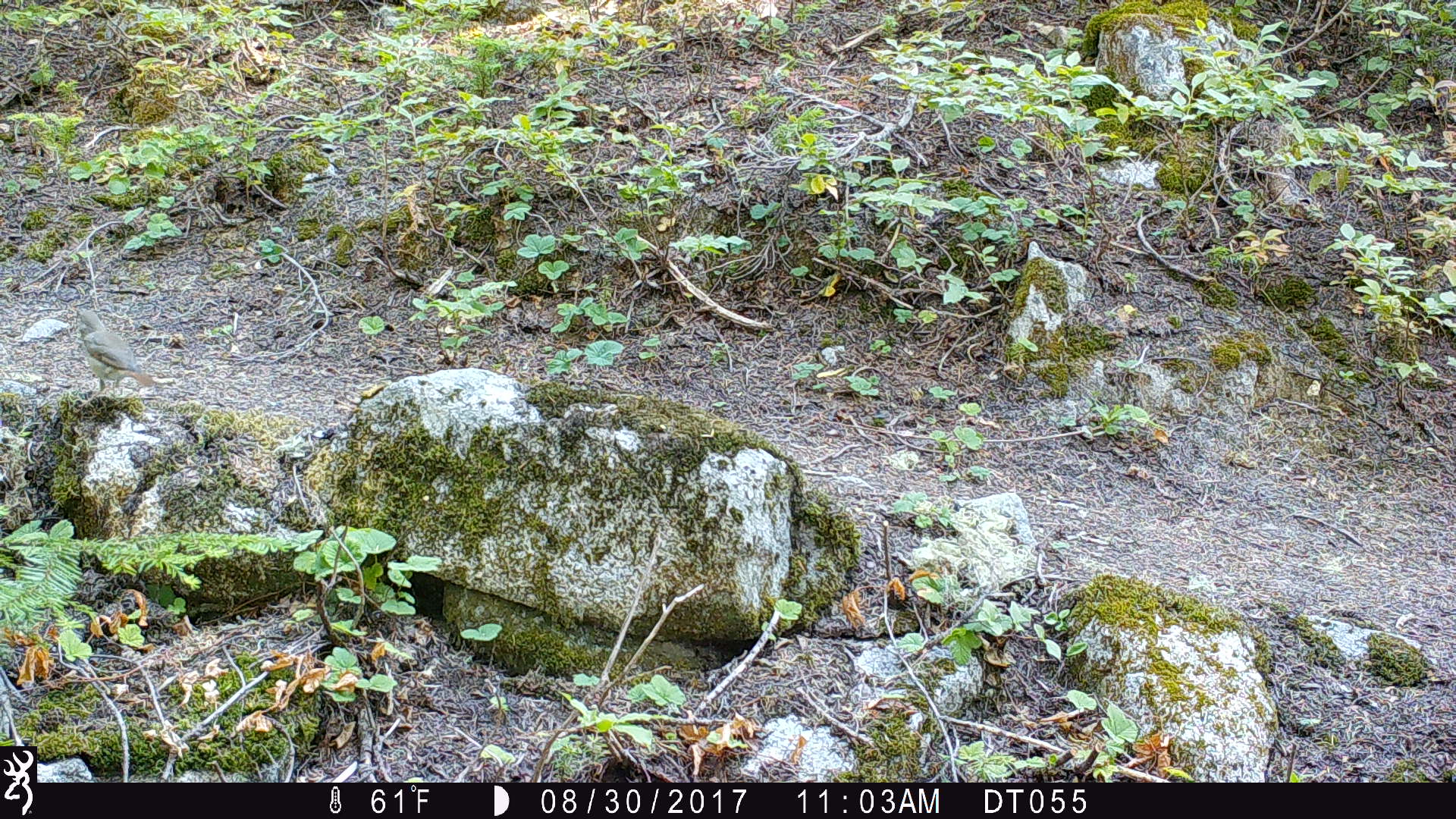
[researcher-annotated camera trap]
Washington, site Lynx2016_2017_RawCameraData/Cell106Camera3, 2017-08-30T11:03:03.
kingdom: Animalia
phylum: Chordata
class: Aves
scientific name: Aves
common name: birds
Aves (birds). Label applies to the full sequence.